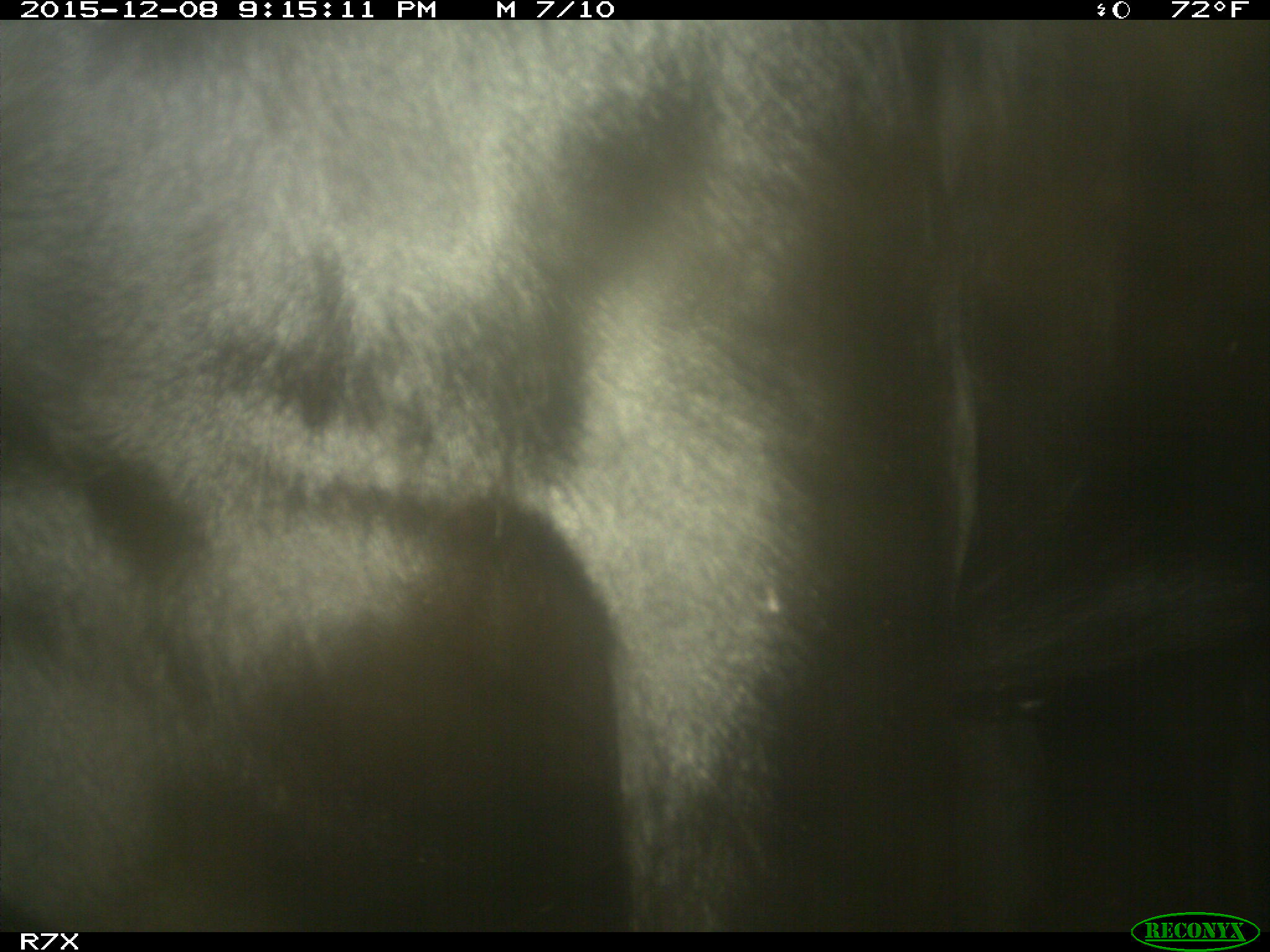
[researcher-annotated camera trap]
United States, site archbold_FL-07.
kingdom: Animalia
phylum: Chordata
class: Mammalia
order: Artiodactyla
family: Bovidae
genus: Bos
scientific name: Bos taurus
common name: domestic cow